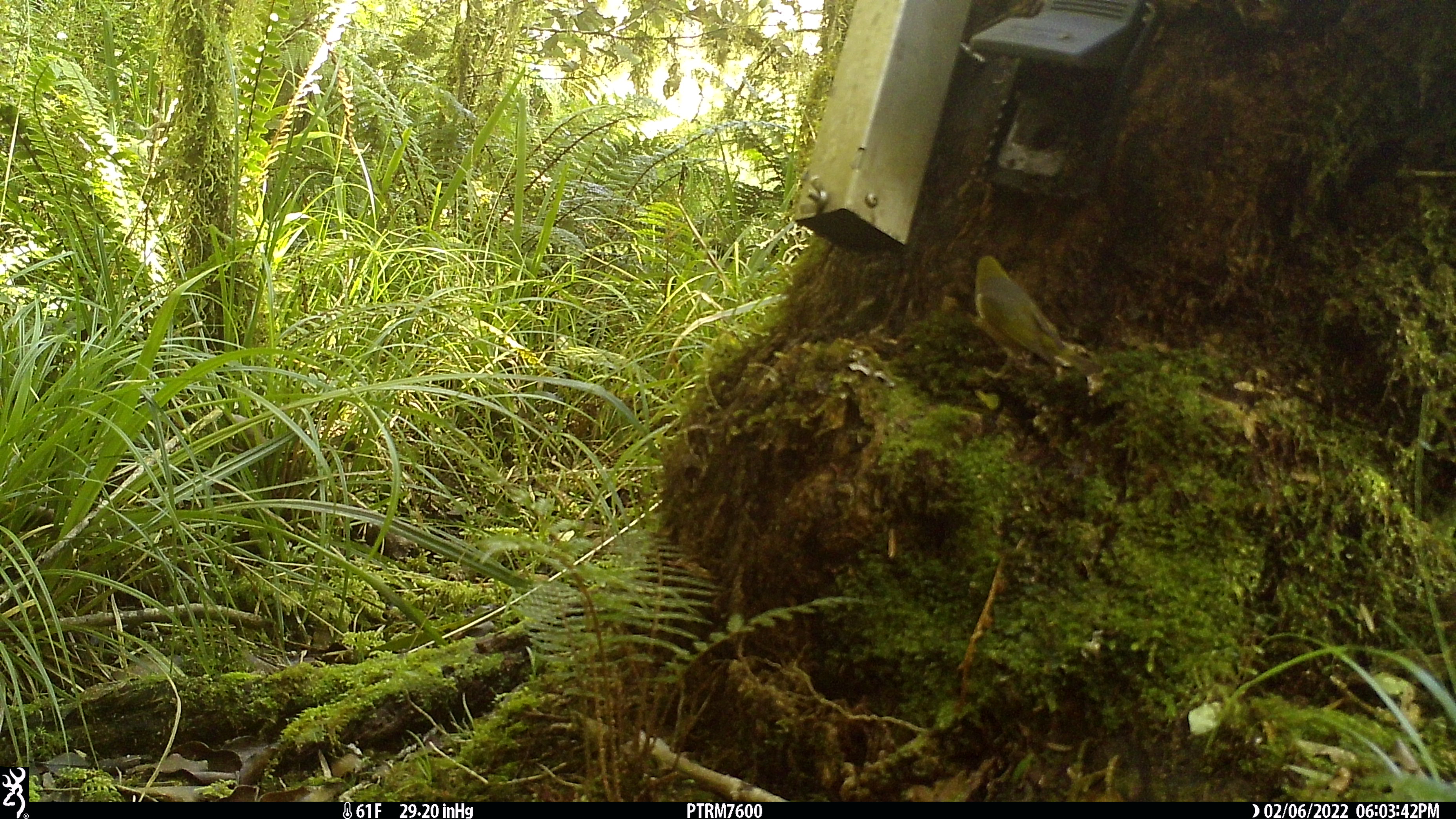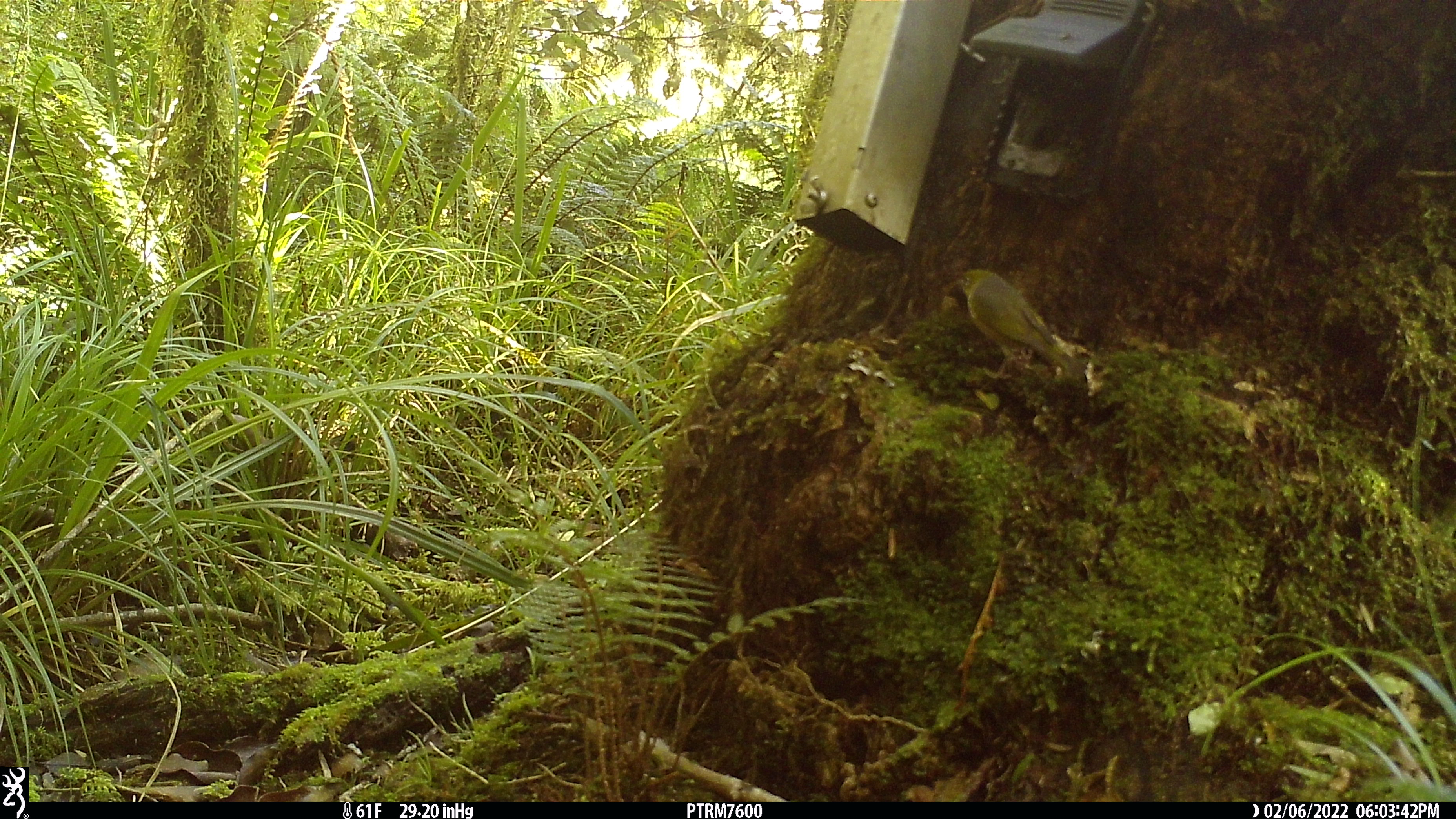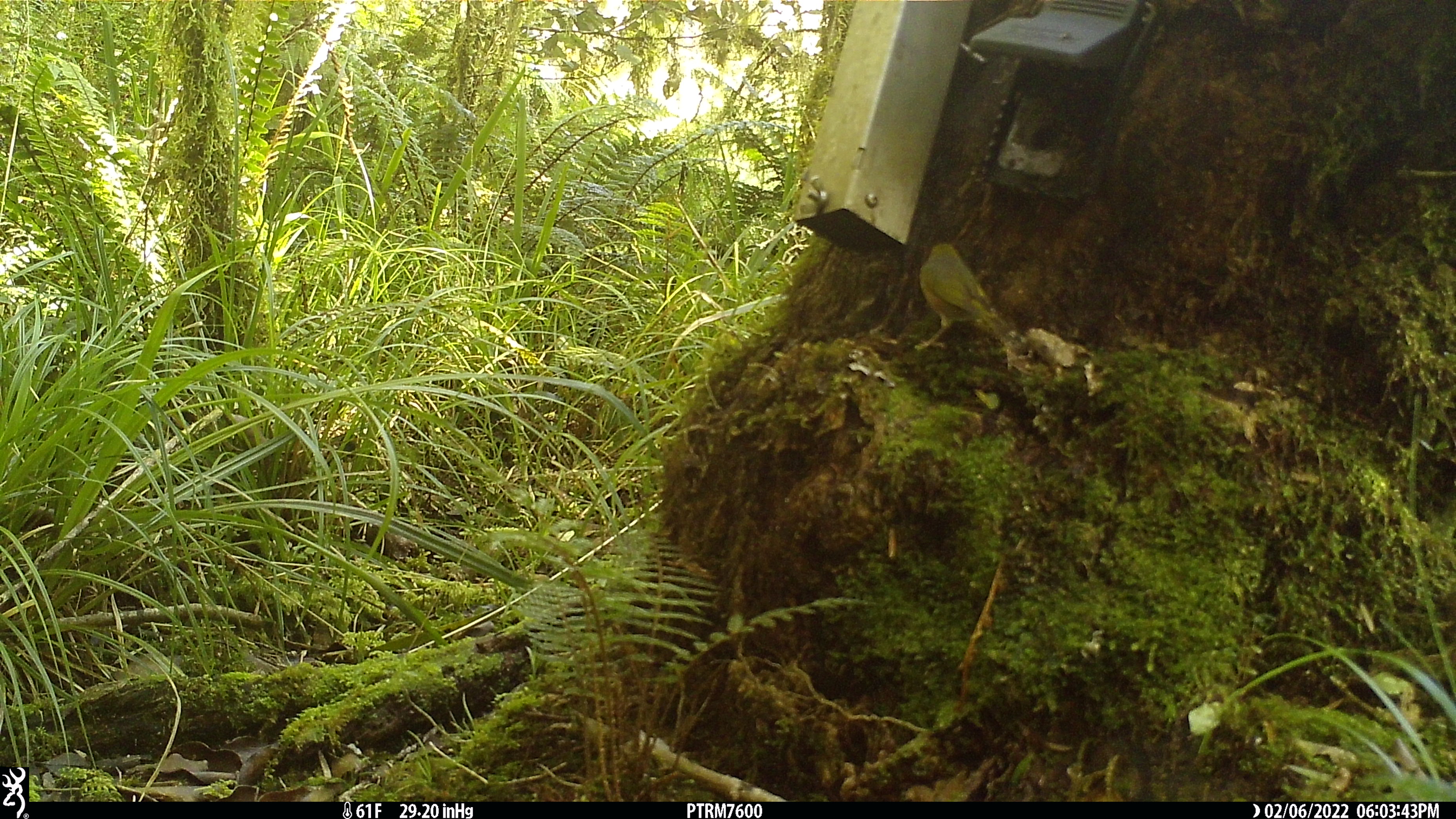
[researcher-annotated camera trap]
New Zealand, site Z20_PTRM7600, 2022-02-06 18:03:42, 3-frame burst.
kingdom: Animalia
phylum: Chordata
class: Aves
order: Passeriformes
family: Zosteropidae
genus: Zosterops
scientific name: Zosterops lateralis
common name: silvereye